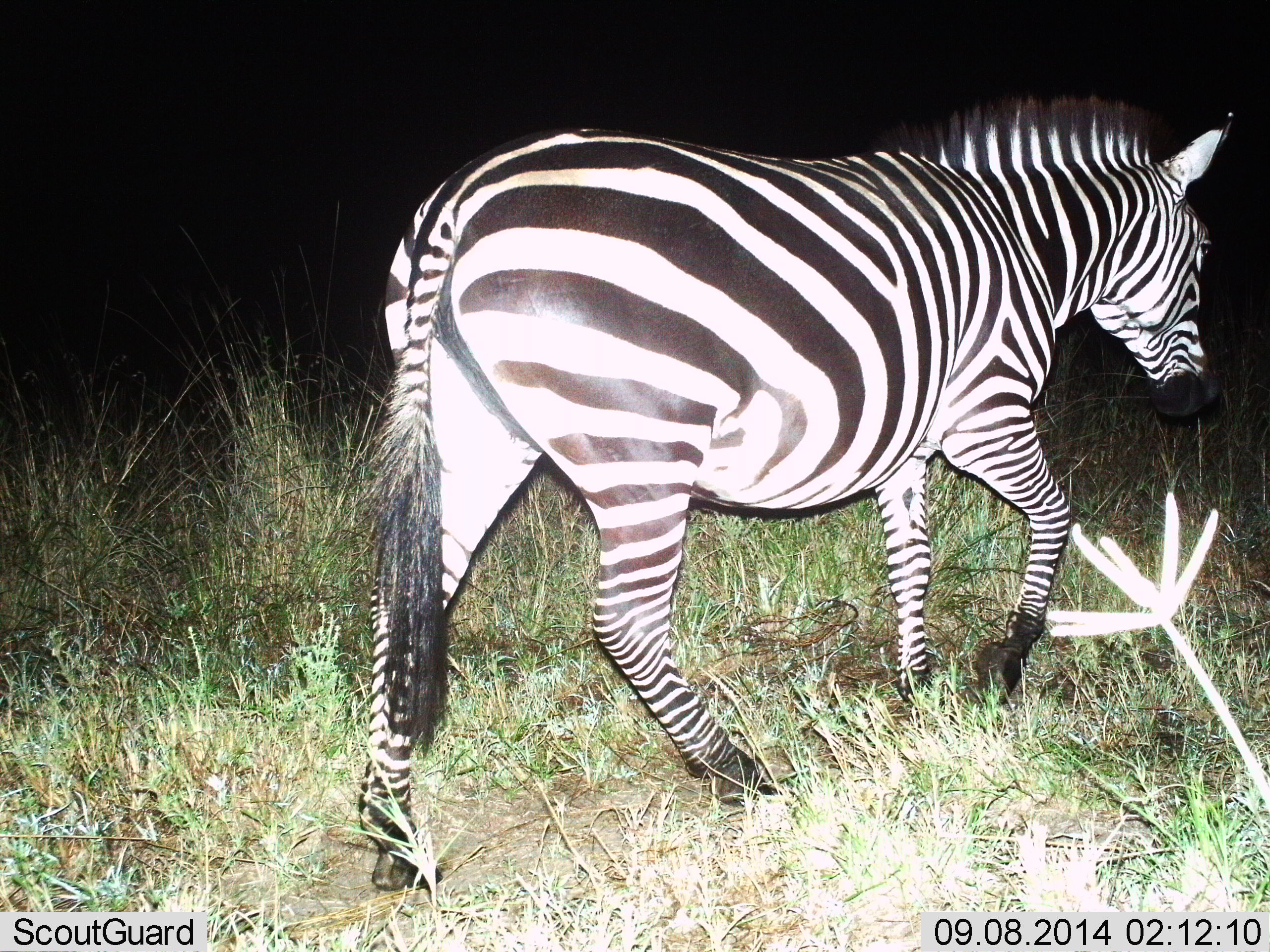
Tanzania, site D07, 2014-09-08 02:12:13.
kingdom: Animalia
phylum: Chordata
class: Mammalia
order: Perissodactyla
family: Equidae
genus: Equus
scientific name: Equus quagga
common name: plains zebra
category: zebra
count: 1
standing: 20%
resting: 0%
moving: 80%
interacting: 0%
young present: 0%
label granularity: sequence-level